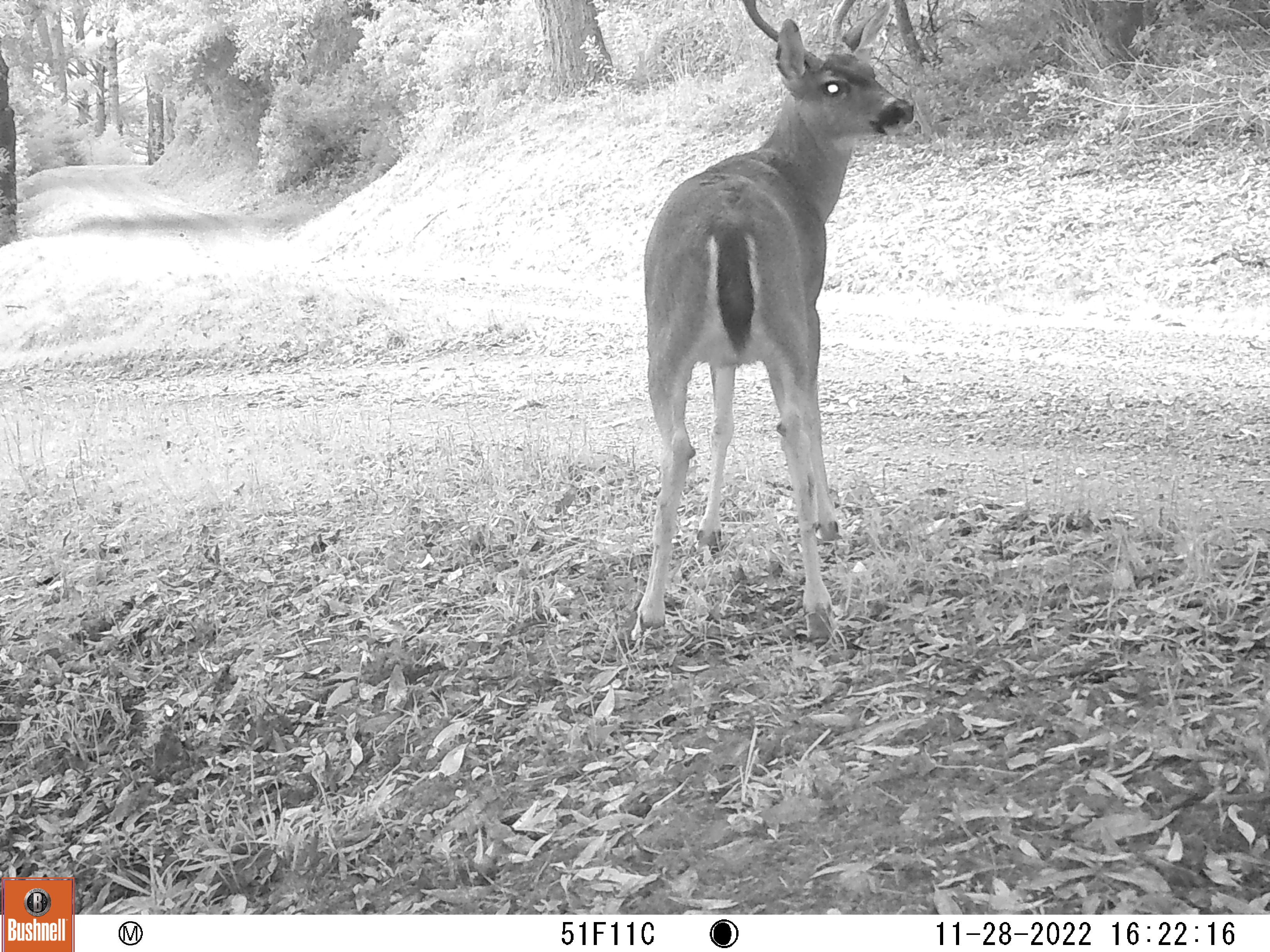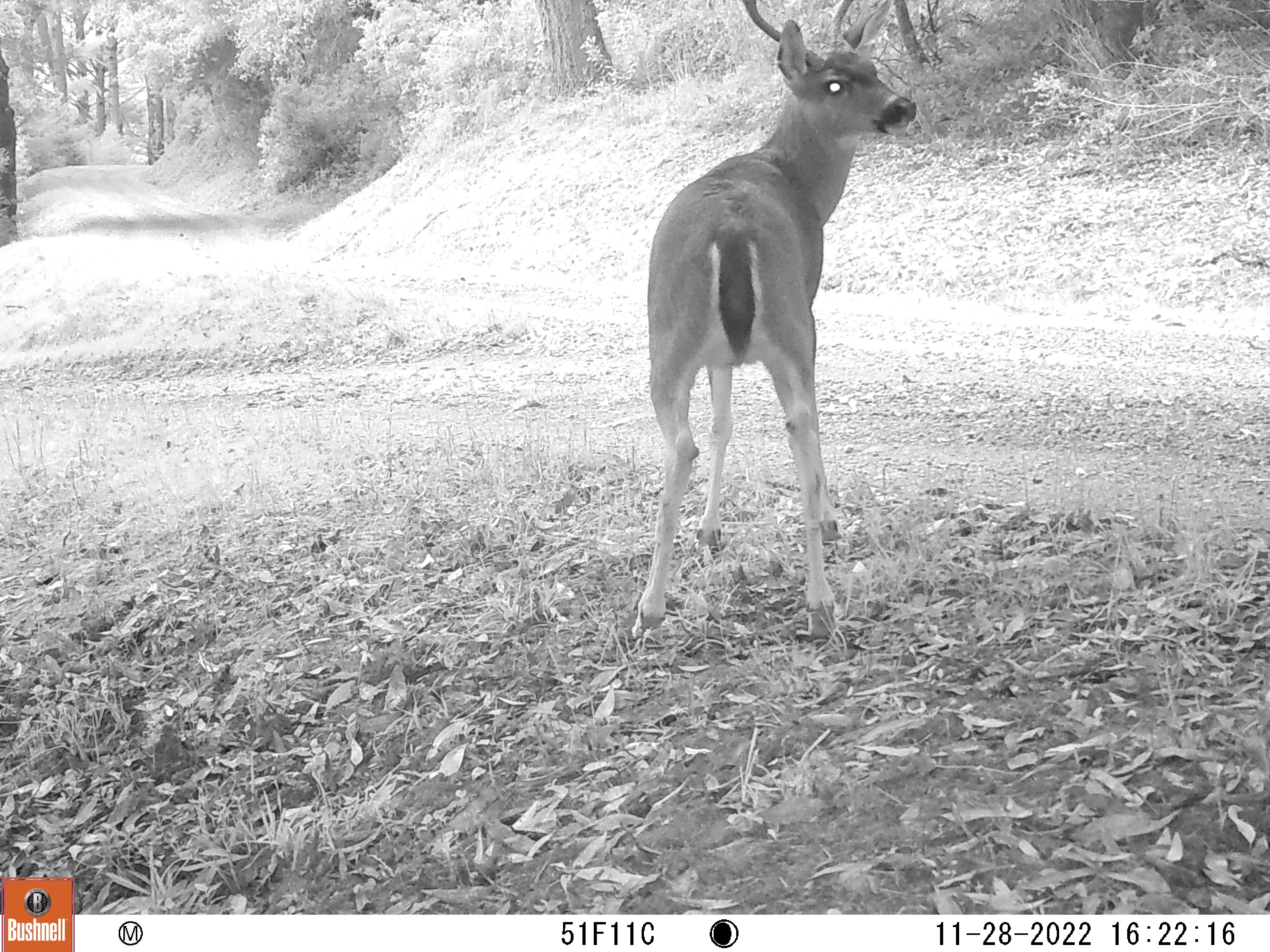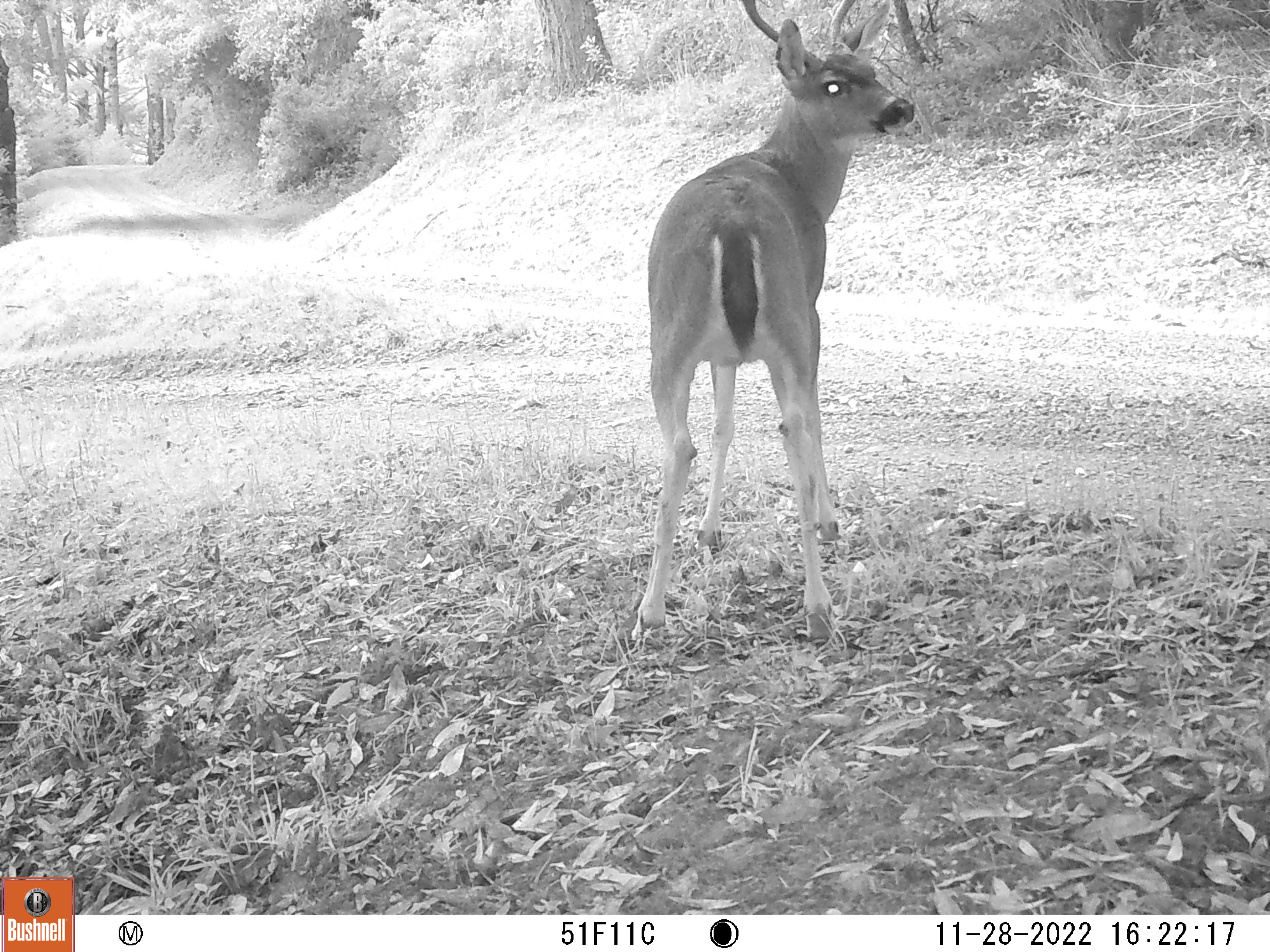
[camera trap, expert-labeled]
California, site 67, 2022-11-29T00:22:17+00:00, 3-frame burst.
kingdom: Animalia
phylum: Chordata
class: Mammalia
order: Artiodactyla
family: Cervidae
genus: Odocoileus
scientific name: Odocoileus hemionus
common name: mule deer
Mule deer (Odocoileus hemionus).